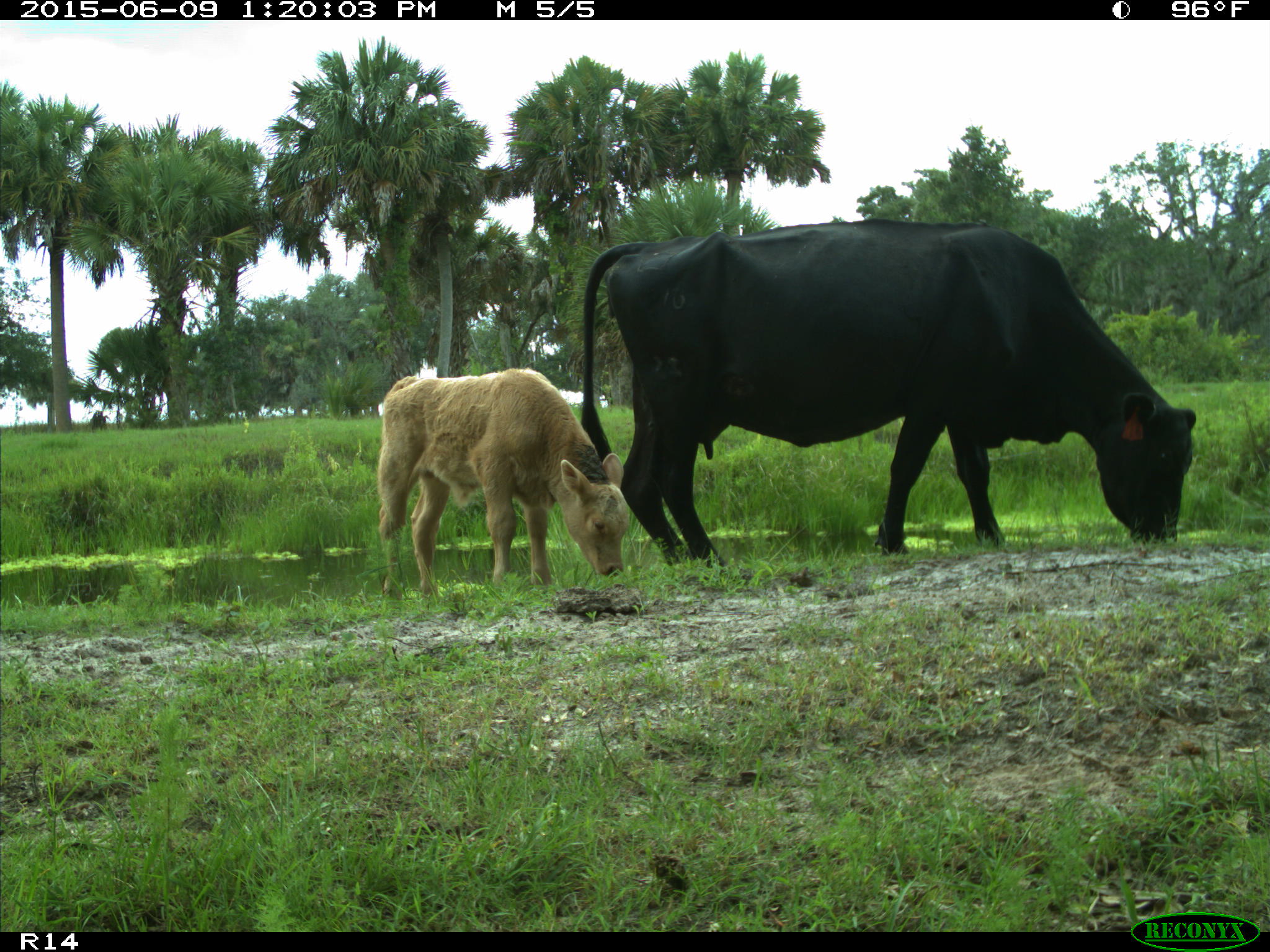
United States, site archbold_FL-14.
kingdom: Animalia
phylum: Chordata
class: Mammalia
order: Artiodactyla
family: Bovidae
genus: Bos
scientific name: Bos taurus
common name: domestic cow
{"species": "Bos taurus (domestic cow)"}